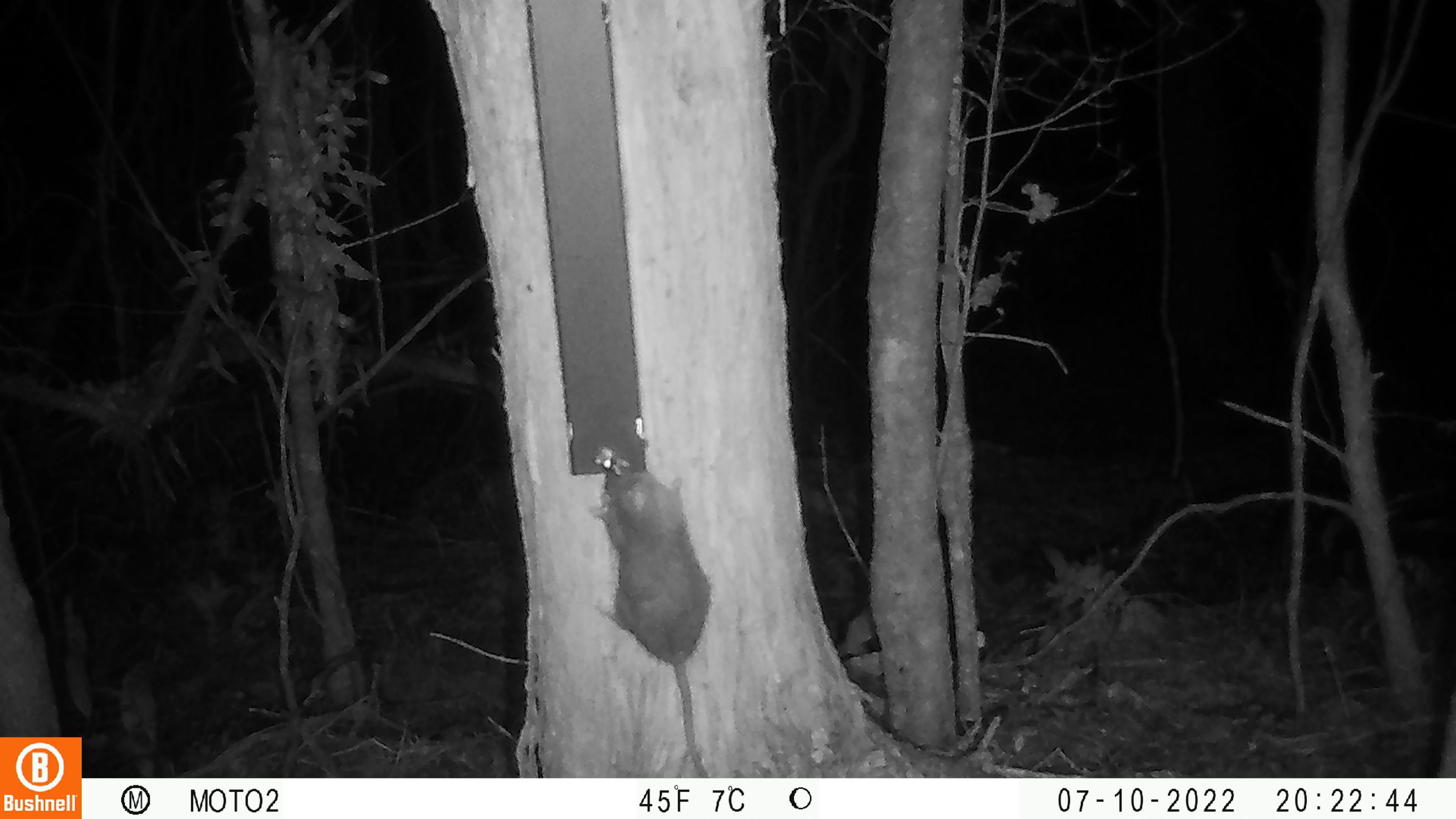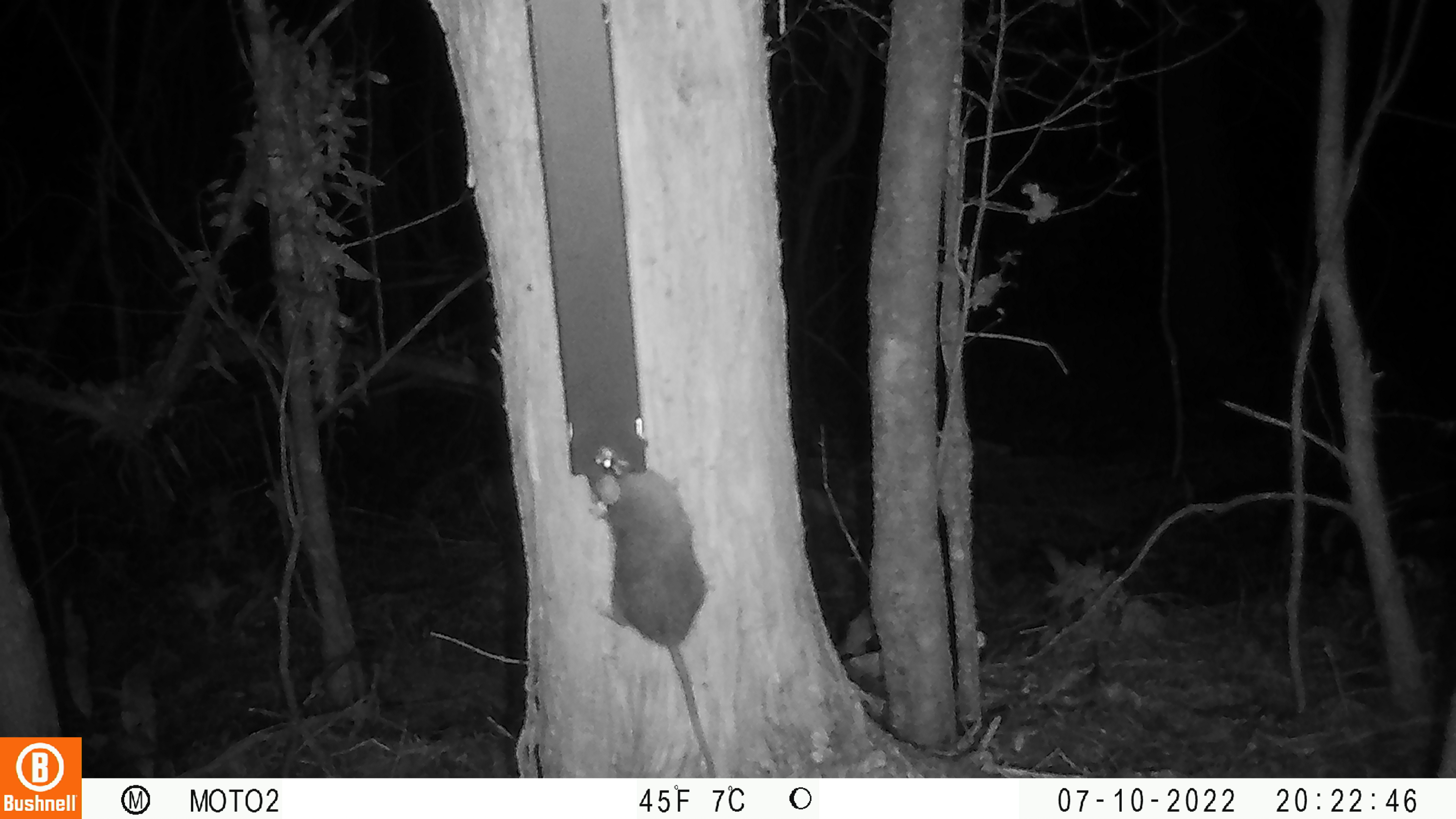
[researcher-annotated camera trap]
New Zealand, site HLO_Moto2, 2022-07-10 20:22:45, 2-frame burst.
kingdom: Animalia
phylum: Chordata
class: Mammalia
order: Rodentia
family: Muridae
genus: Rattus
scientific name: Rattus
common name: rat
Rat (Rattus).